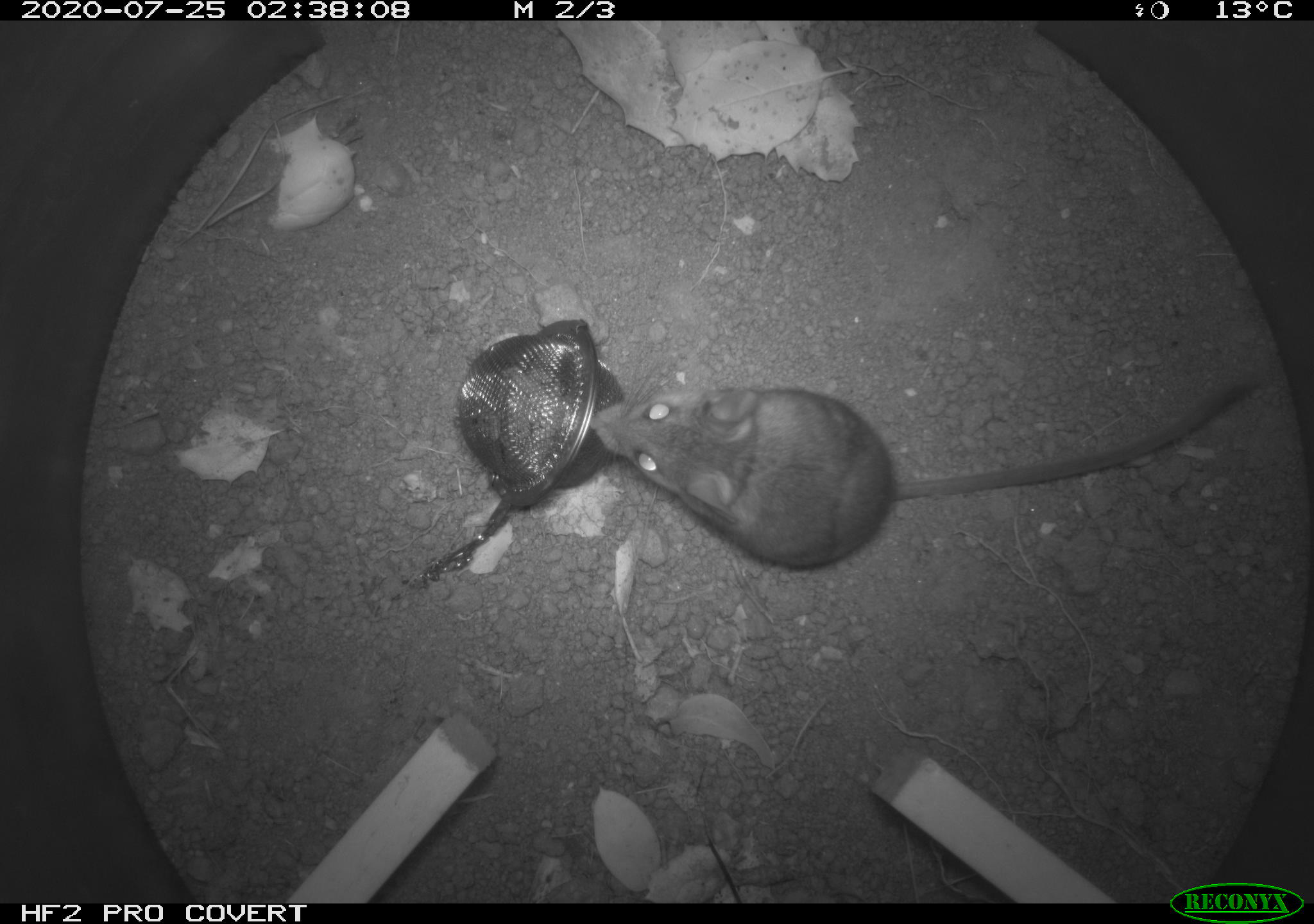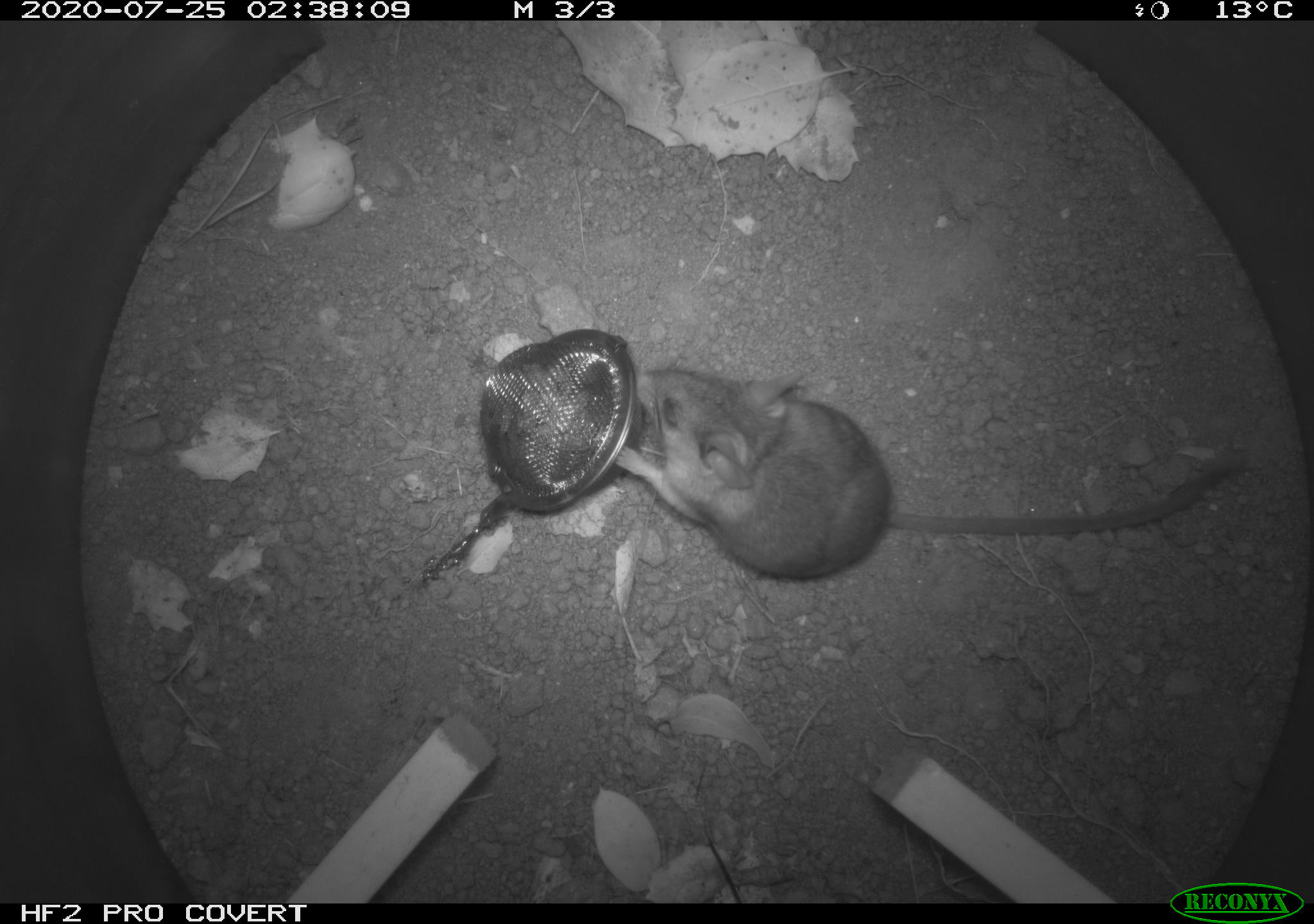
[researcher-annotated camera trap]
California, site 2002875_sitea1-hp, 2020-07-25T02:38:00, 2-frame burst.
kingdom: Animalia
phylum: Chordata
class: Mammalia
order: Rodentia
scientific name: Rodentia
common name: rodent